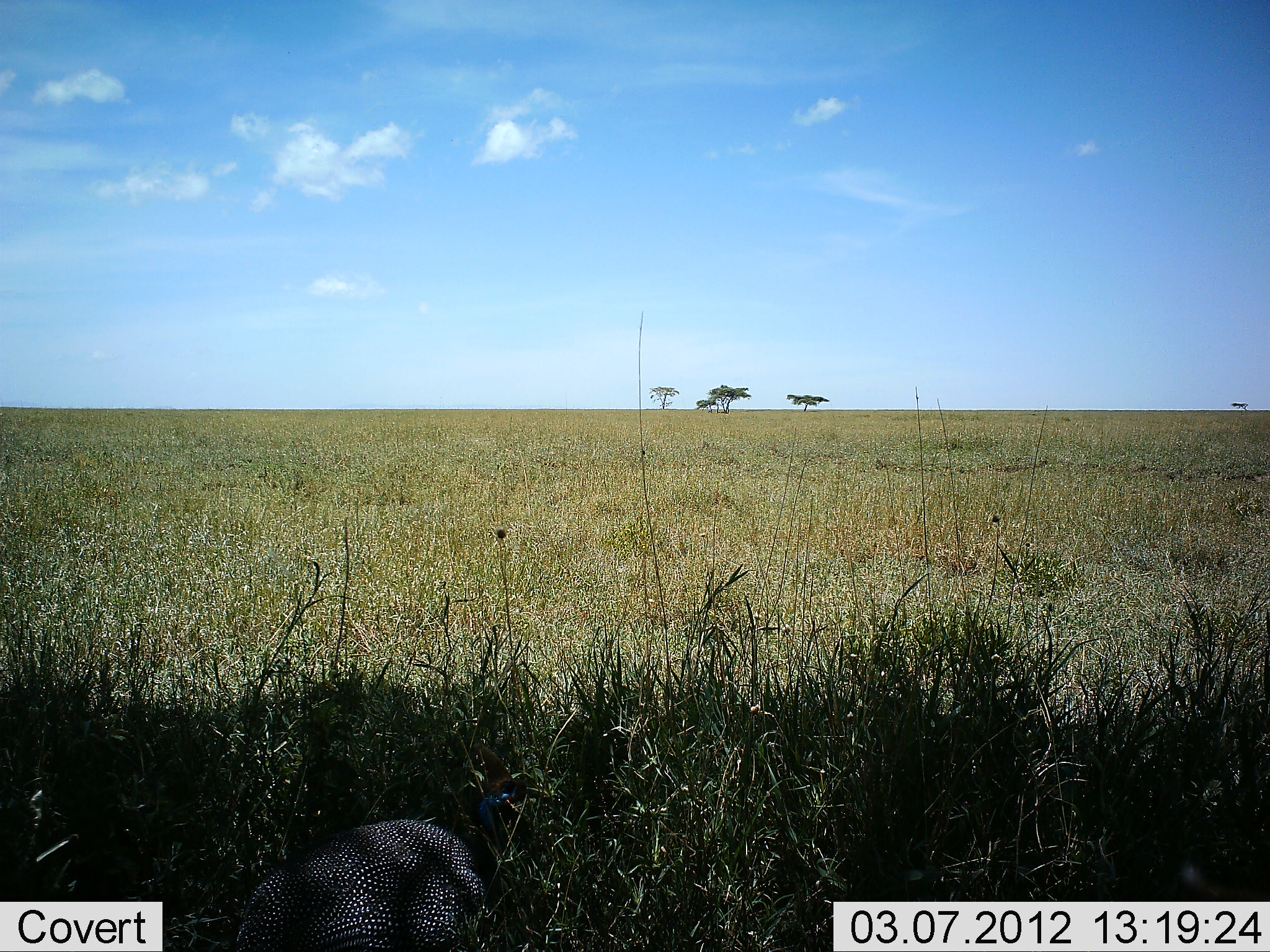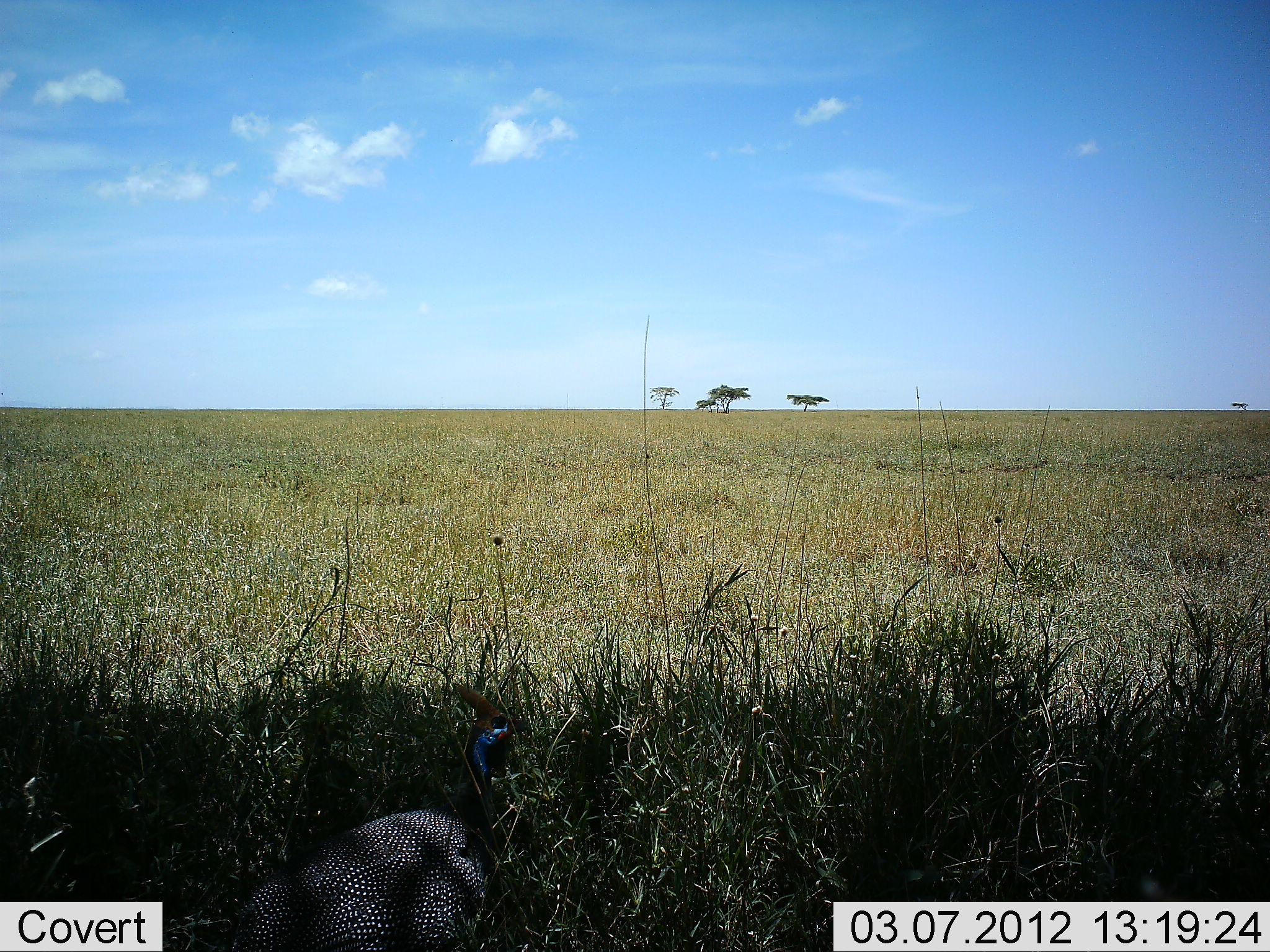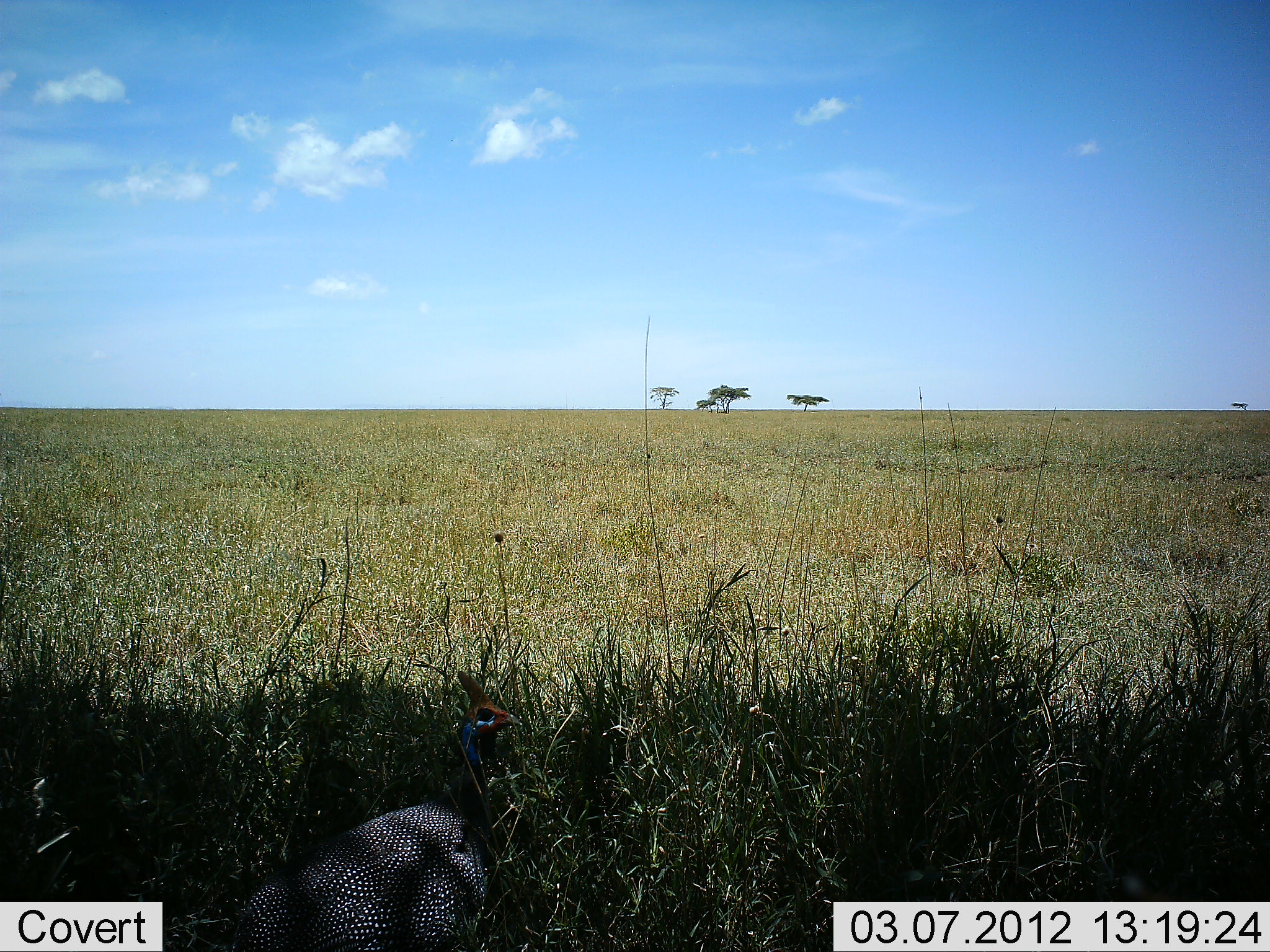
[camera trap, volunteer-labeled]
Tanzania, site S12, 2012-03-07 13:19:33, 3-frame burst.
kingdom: Animalia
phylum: Chordata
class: Aves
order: Galliformes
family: Numididae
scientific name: Numididae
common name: guinea fowl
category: guineafowl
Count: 1.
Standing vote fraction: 65%.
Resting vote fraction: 18%.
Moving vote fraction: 12%.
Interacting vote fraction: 0%.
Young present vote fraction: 0%.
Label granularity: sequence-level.